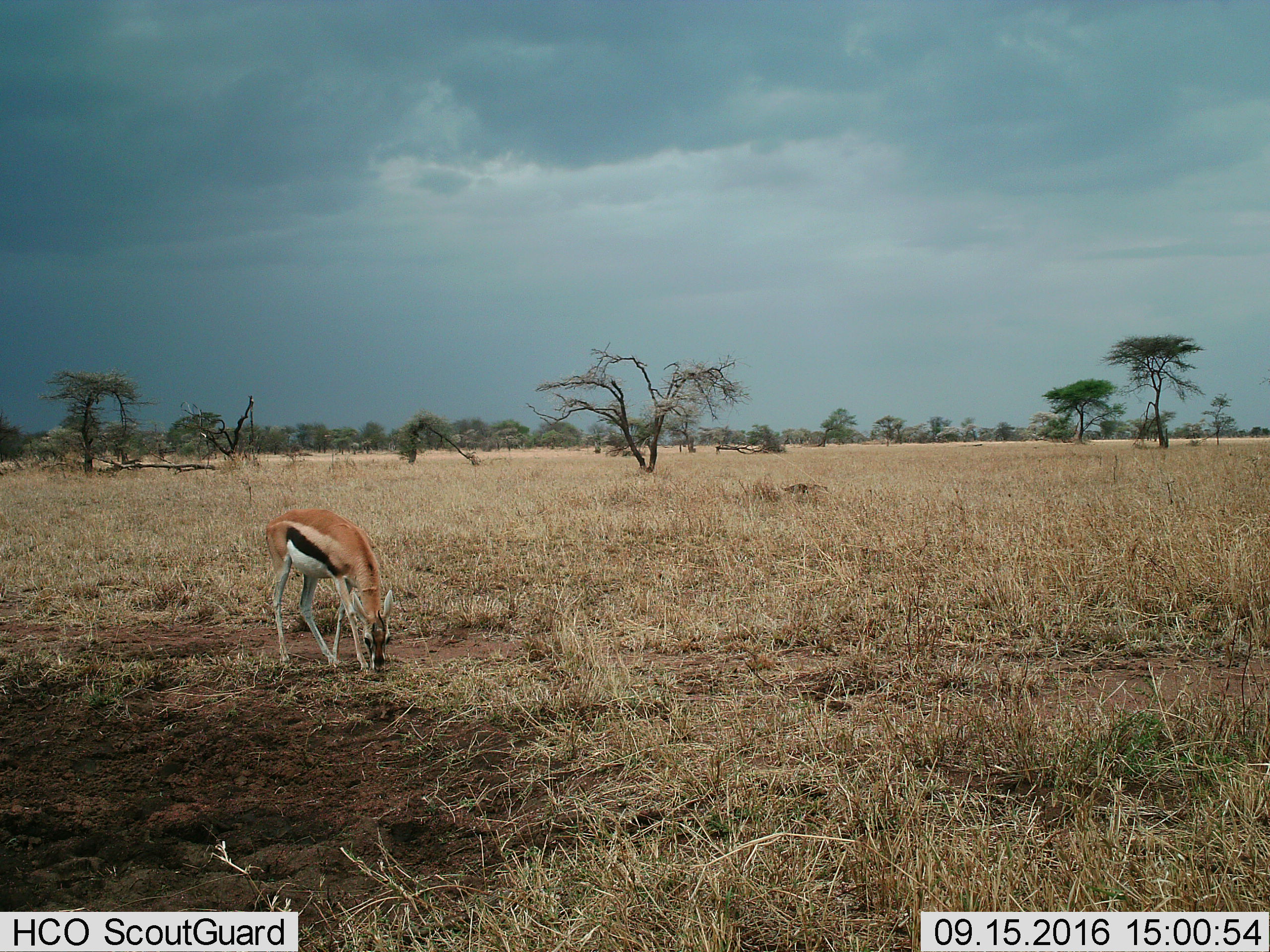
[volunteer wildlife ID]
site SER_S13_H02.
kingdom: Animalia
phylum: Chordata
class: Mammalia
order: Artiodactyla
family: Bovidae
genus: Eudorcas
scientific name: Eudorcas thomsonii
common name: thomson's gazelle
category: gazellethomsons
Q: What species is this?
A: Gazellethomsons (thomson's gazelle) (Eudorcas thomsonii).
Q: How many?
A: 1.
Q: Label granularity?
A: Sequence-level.